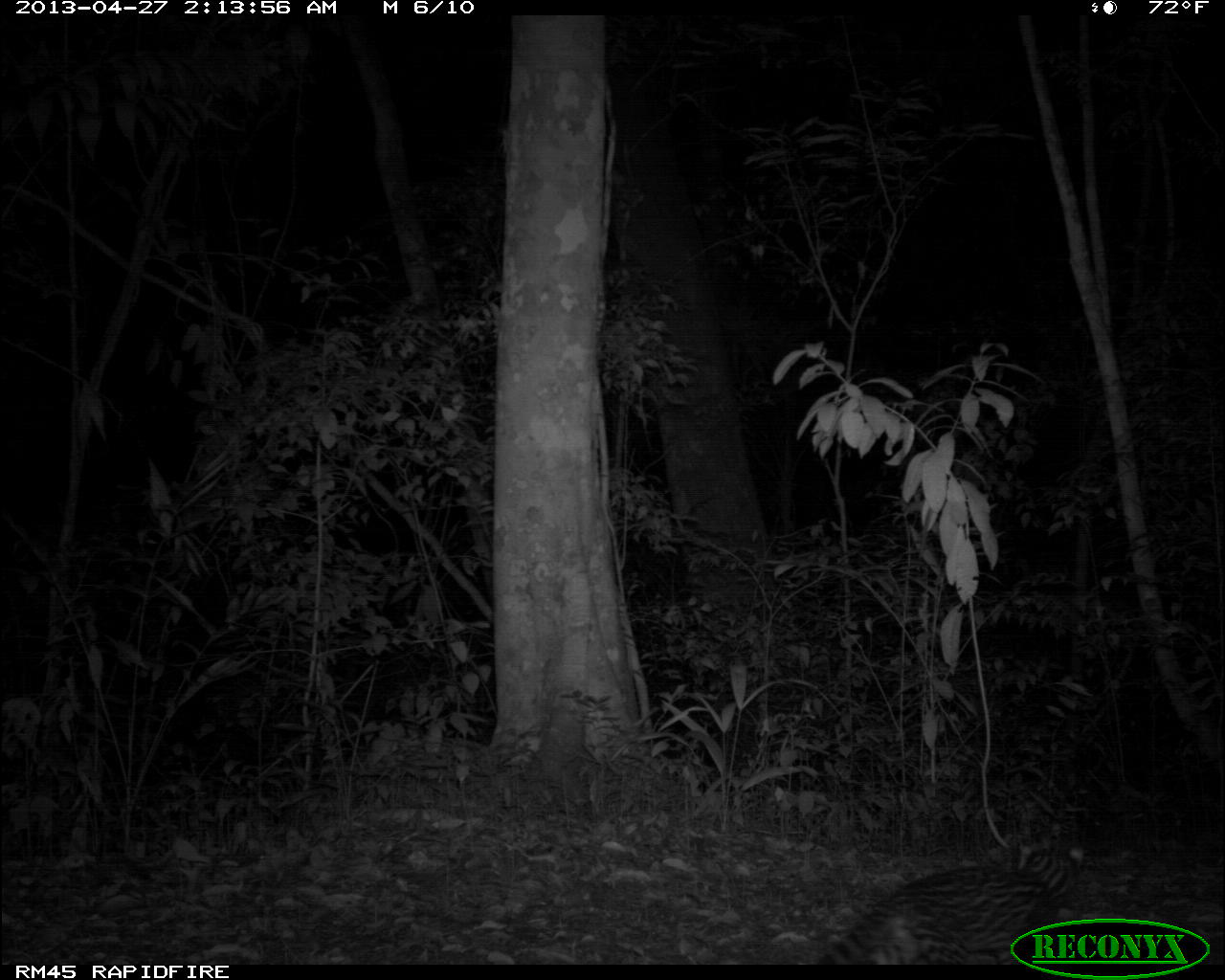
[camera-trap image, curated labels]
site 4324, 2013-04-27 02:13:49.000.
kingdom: Animalia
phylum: Chordata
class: Mammalia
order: Carnivora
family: Felidae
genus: Leopardus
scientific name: Leopardus pardalis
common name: ocelot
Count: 1.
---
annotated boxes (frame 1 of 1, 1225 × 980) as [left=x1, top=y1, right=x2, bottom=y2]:
leopardus pardalis: [left=814, top=838, right=1086, bottom=963]